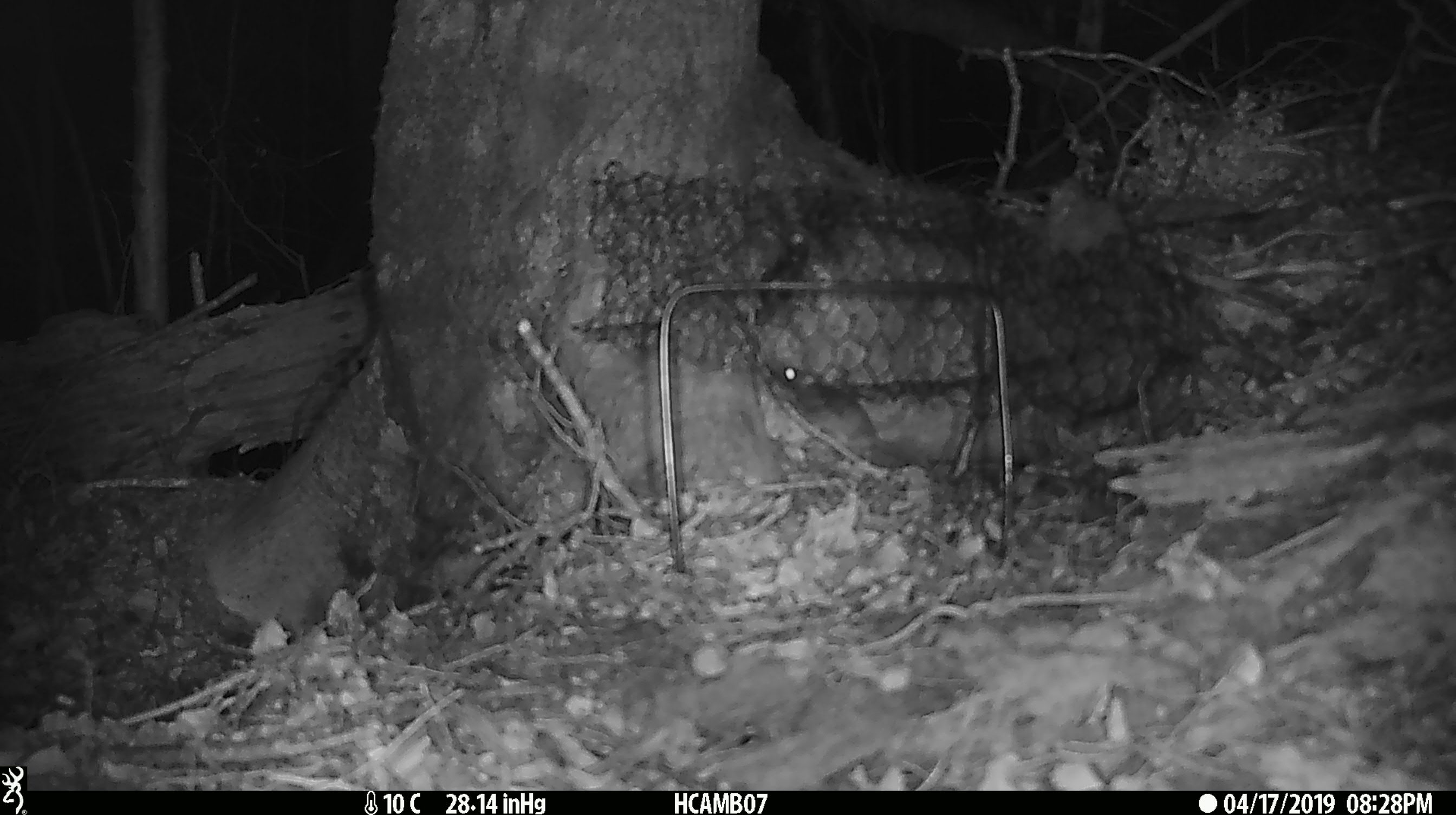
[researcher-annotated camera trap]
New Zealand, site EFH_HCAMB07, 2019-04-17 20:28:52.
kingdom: Animalia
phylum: Chordata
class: Mammalia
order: Rodentia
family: Muridae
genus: Mus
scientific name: Mus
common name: mouse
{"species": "mouse (Mus)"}